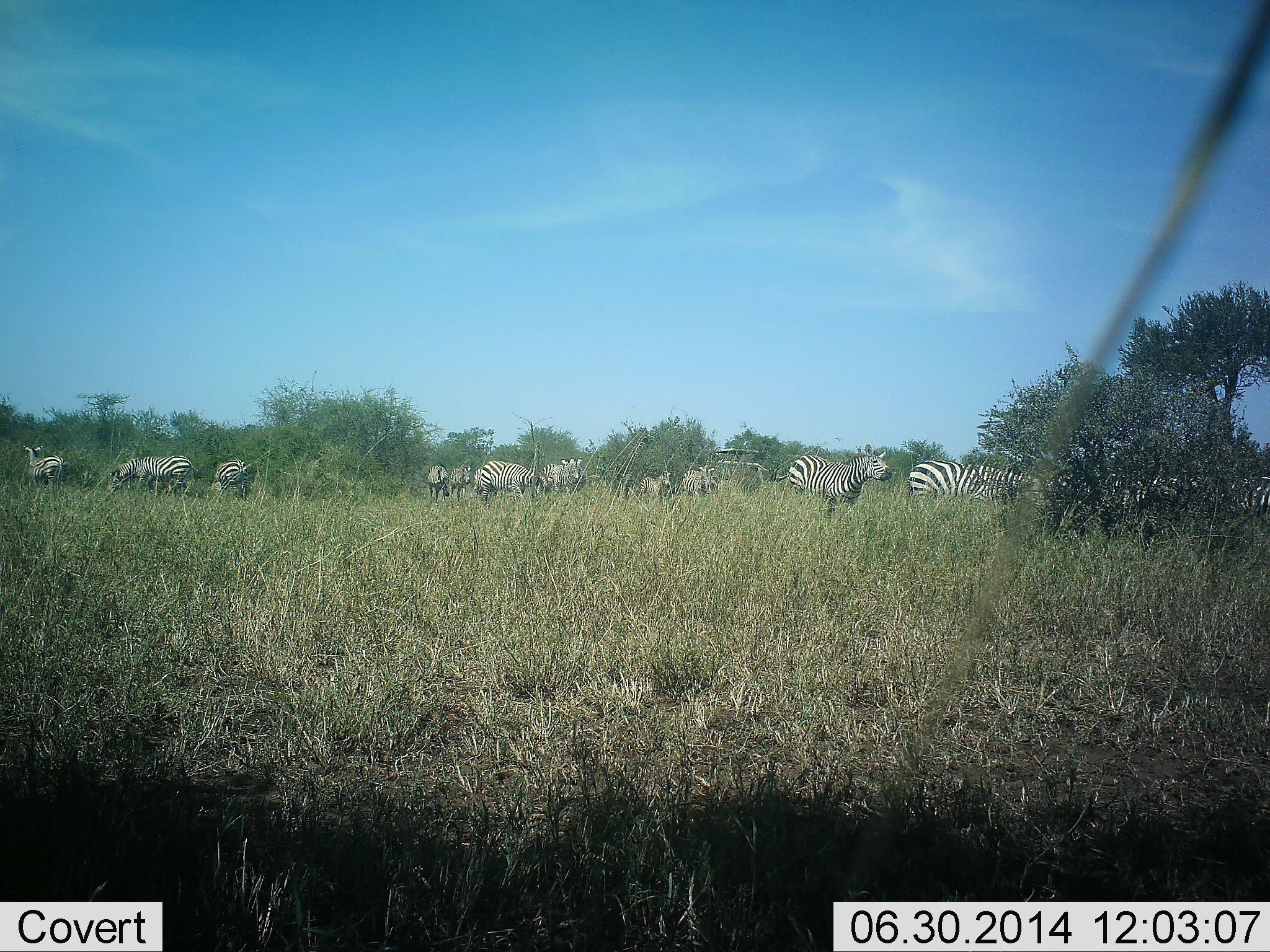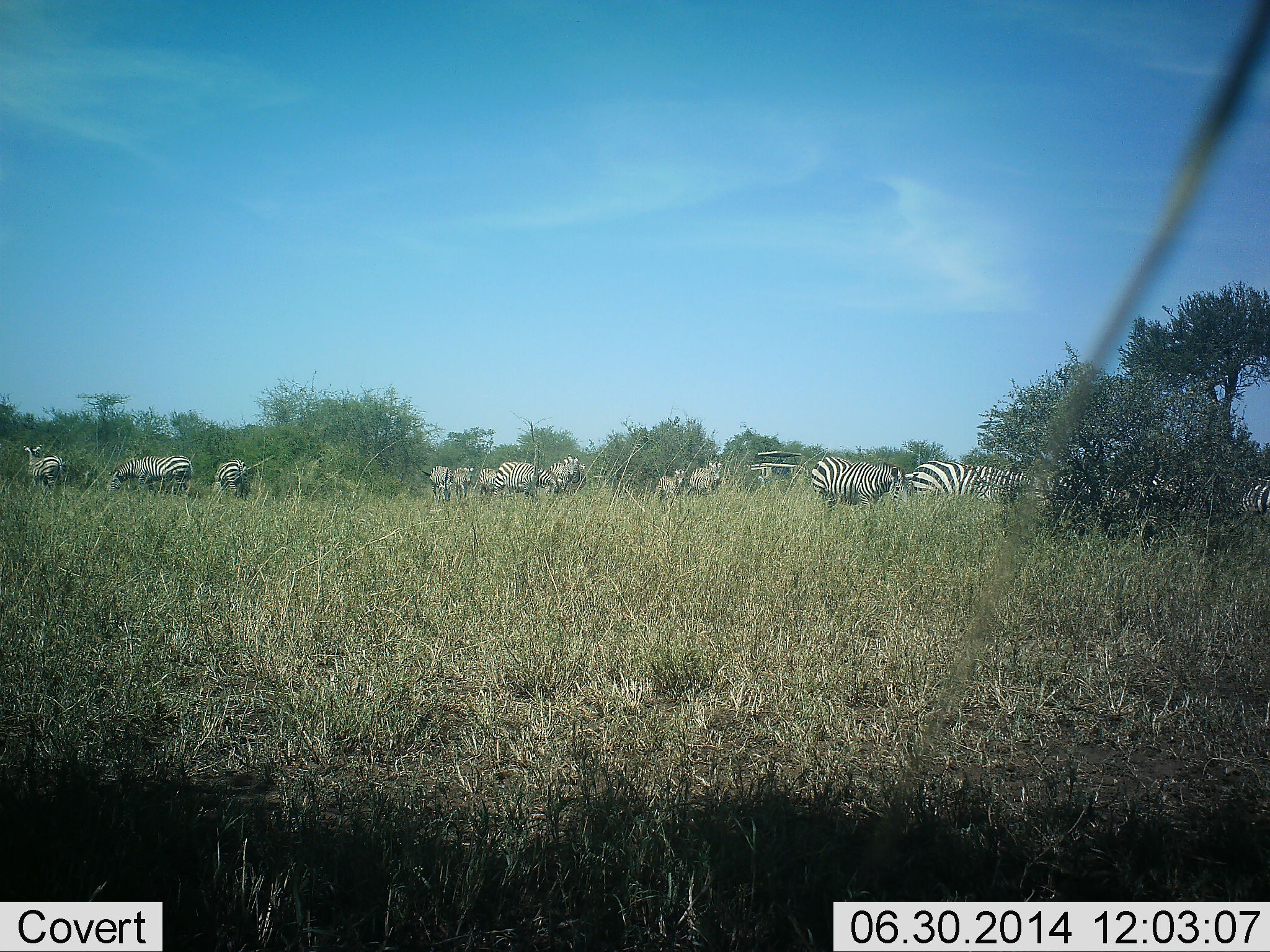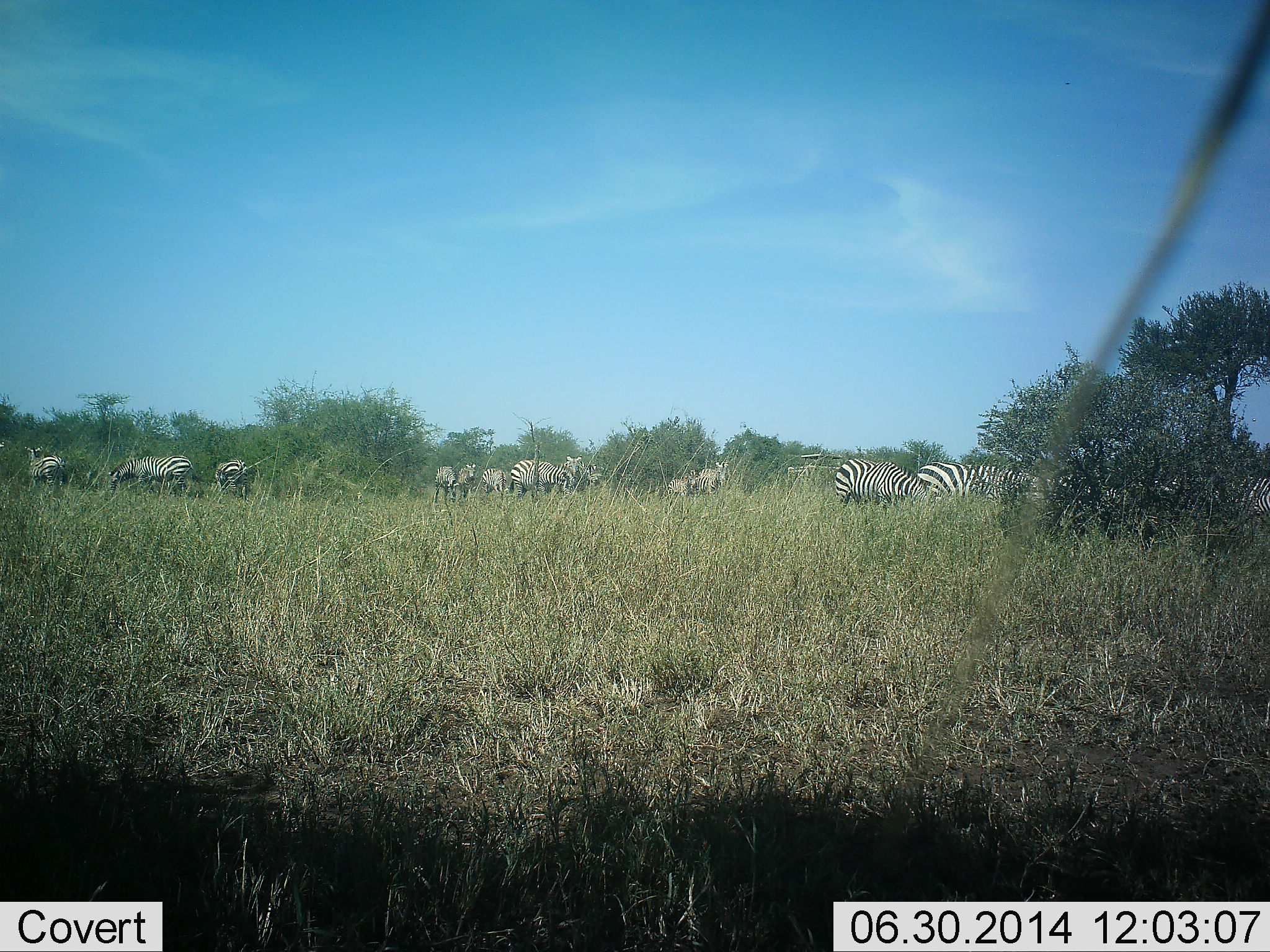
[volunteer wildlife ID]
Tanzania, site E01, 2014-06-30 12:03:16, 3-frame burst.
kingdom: Animalia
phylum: Chordata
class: Mammalia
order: Perissodactyla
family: Equidae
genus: Equus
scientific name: Equus quagga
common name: plains zebra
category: zebra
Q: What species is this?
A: Zebra (plains zebra) (Equus quagga).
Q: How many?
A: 11-50.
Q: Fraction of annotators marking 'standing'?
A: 69%.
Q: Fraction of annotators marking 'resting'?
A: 0%.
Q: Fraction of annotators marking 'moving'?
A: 69%.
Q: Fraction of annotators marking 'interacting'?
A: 0%.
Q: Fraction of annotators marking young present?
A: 12%.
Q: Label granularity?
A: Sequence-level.